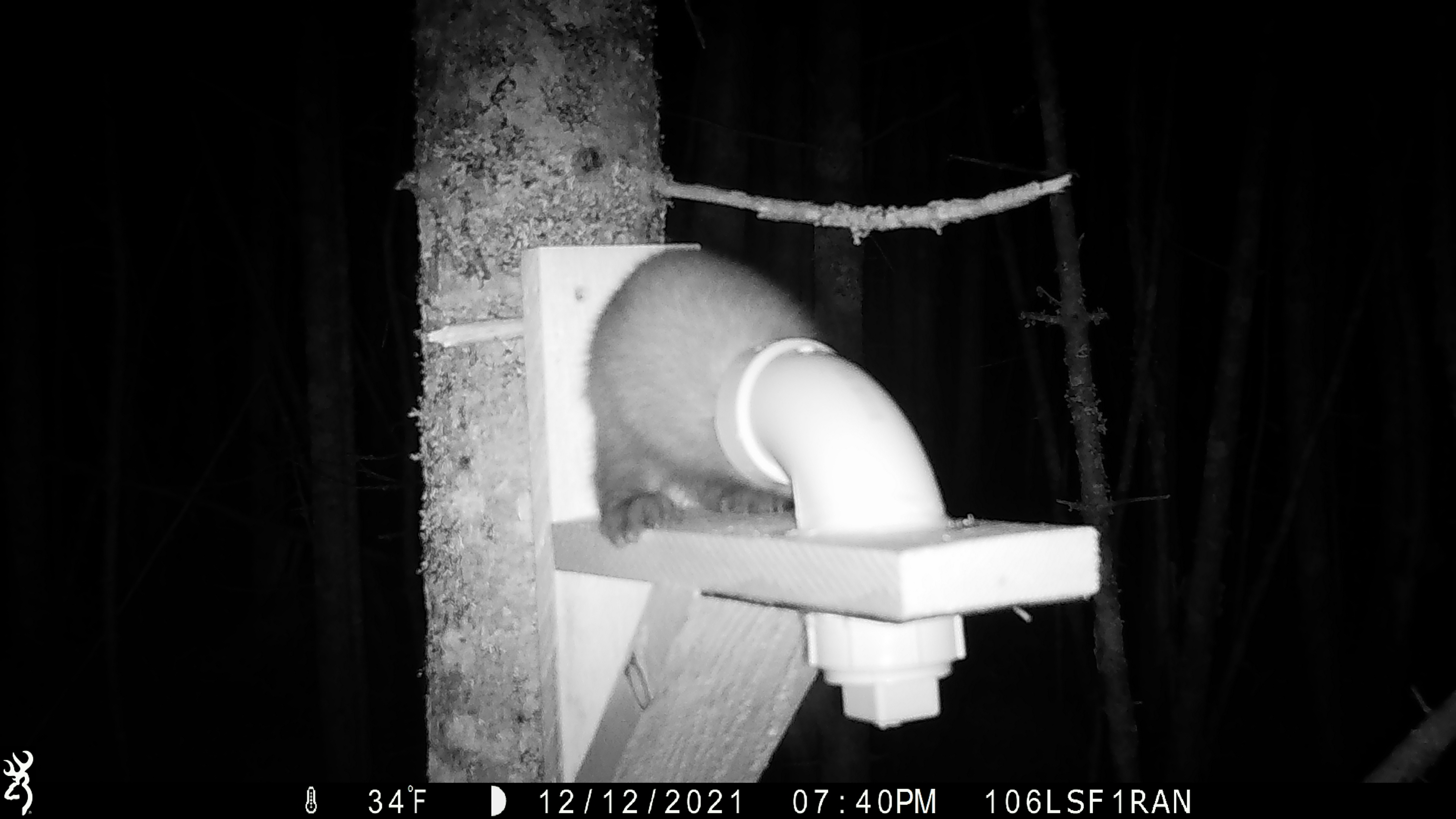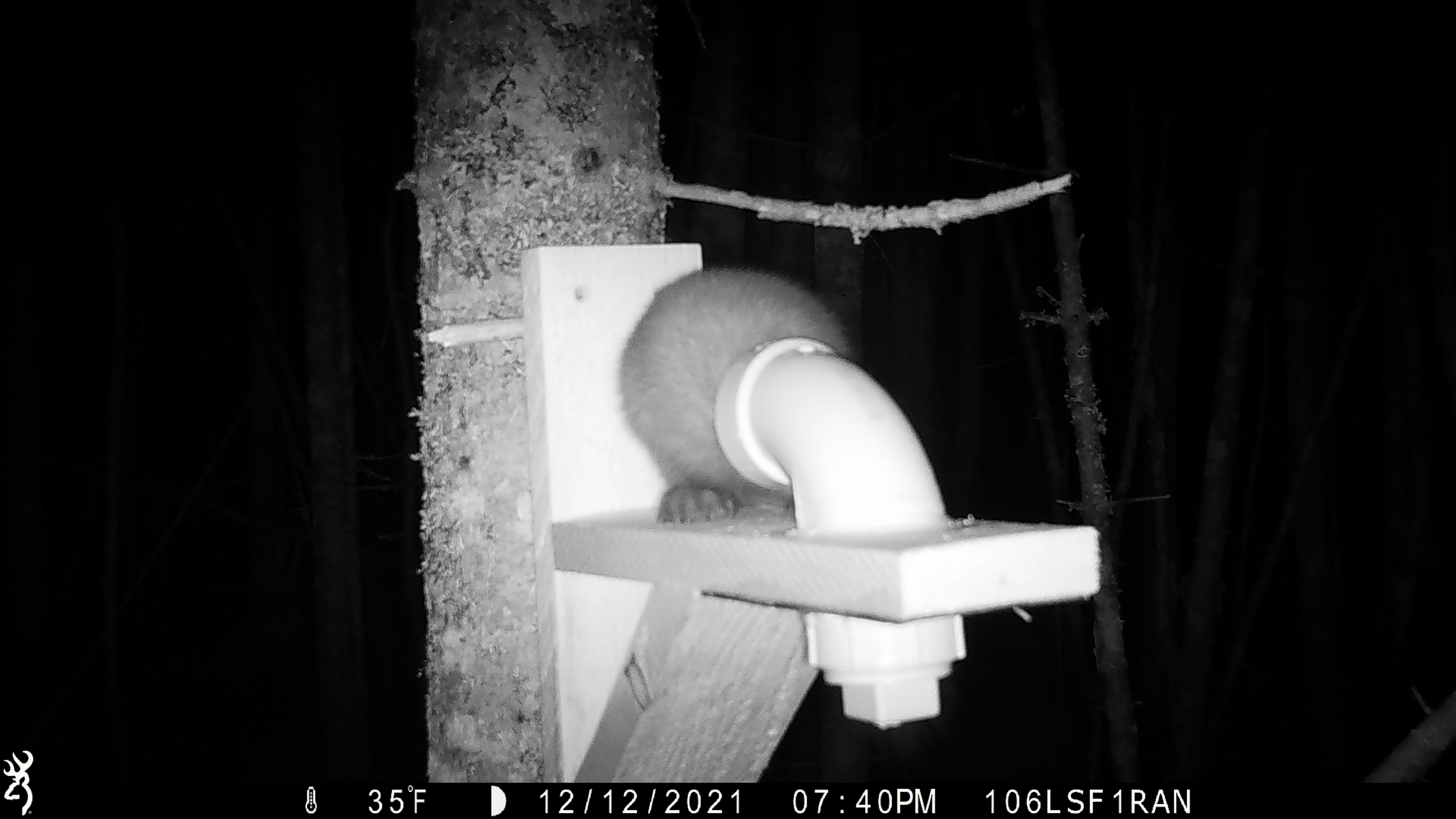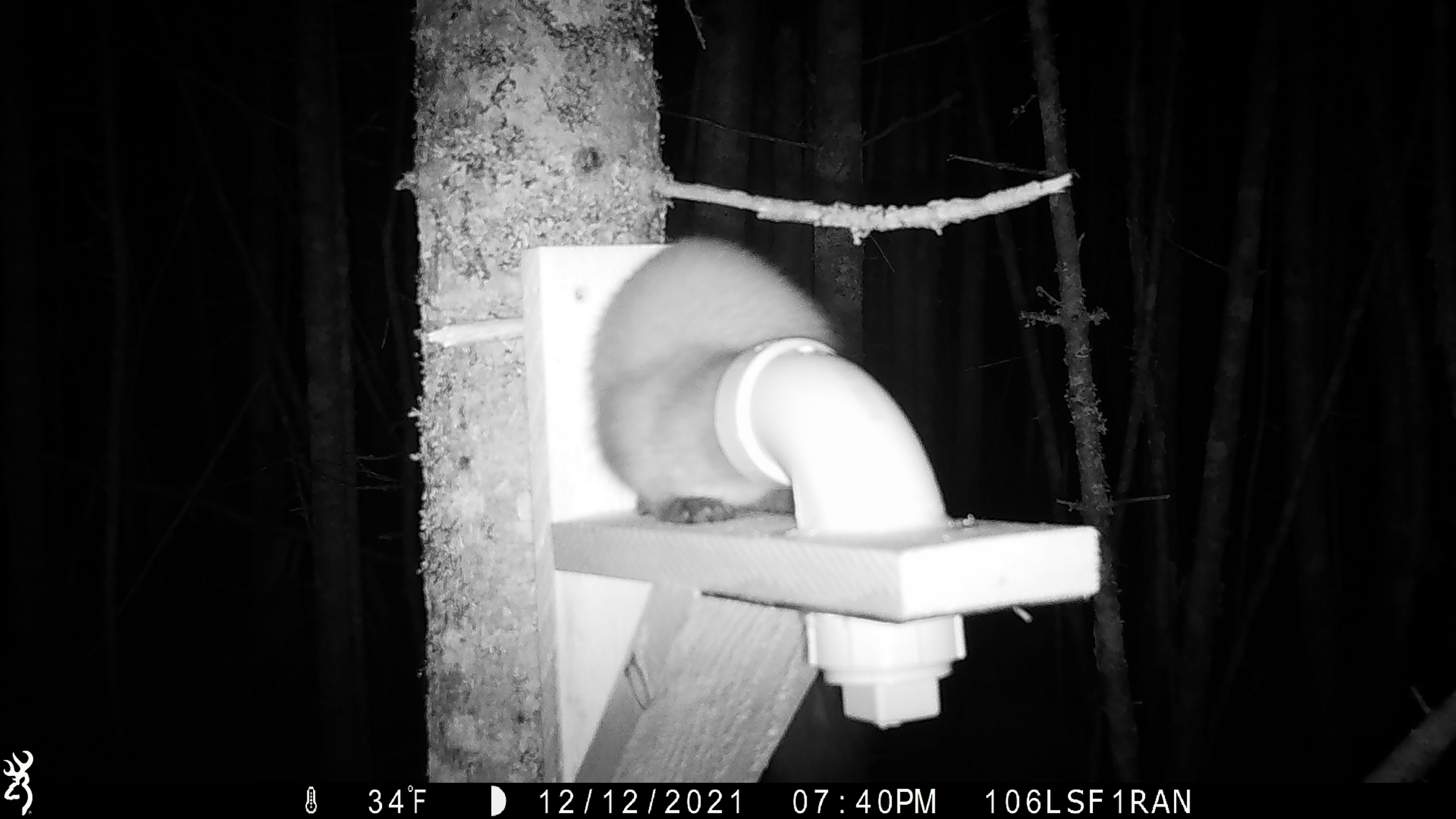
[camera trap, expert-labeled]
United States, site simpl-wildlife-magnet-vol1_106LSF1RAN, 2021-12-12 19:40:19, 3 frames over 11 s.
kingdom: Animalia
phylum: Chordata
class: Mammalia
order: Carnivora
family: Mustelidae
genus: Martes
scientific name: Martes americana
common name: american marten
American marten (Martes americana).